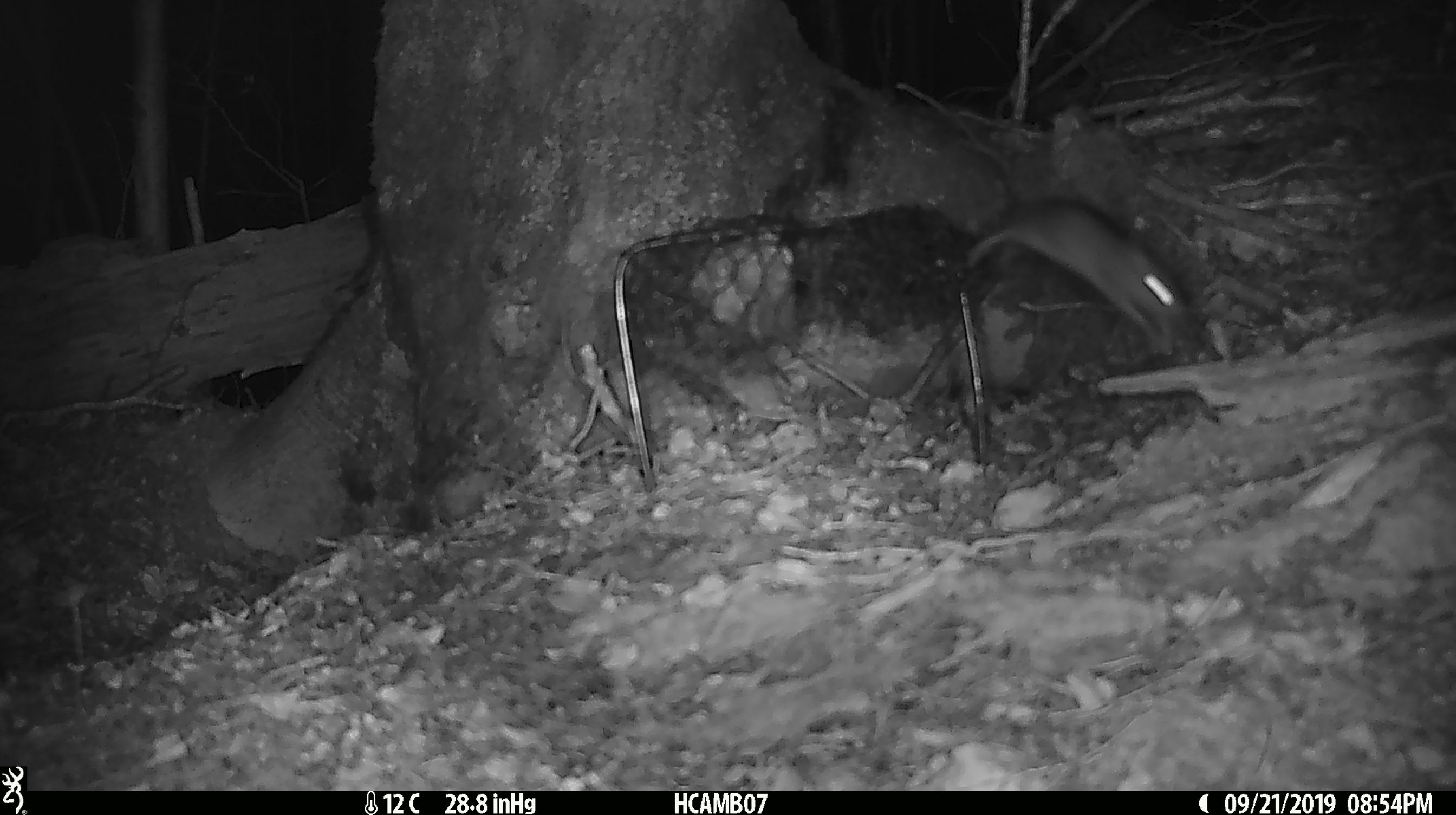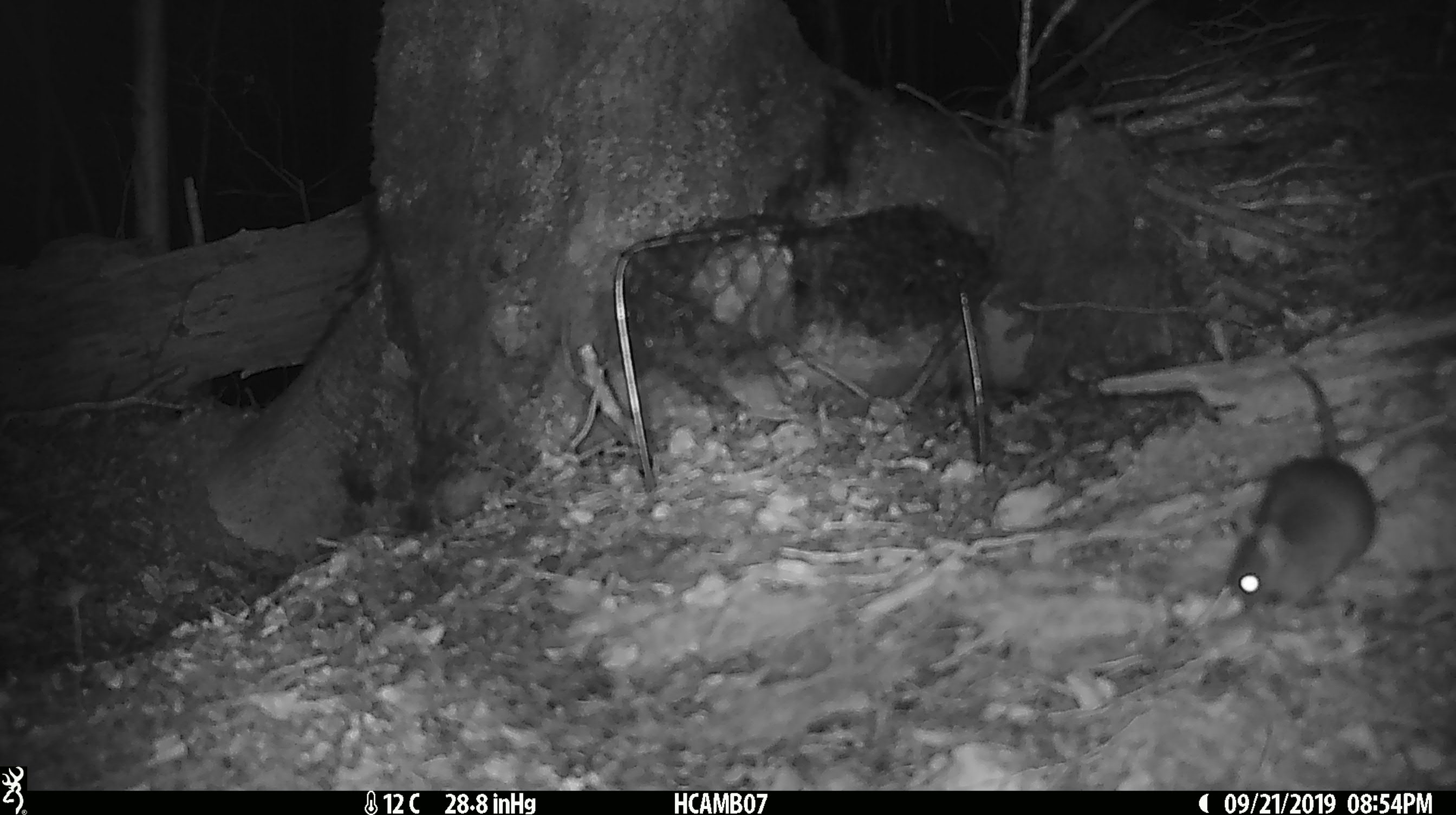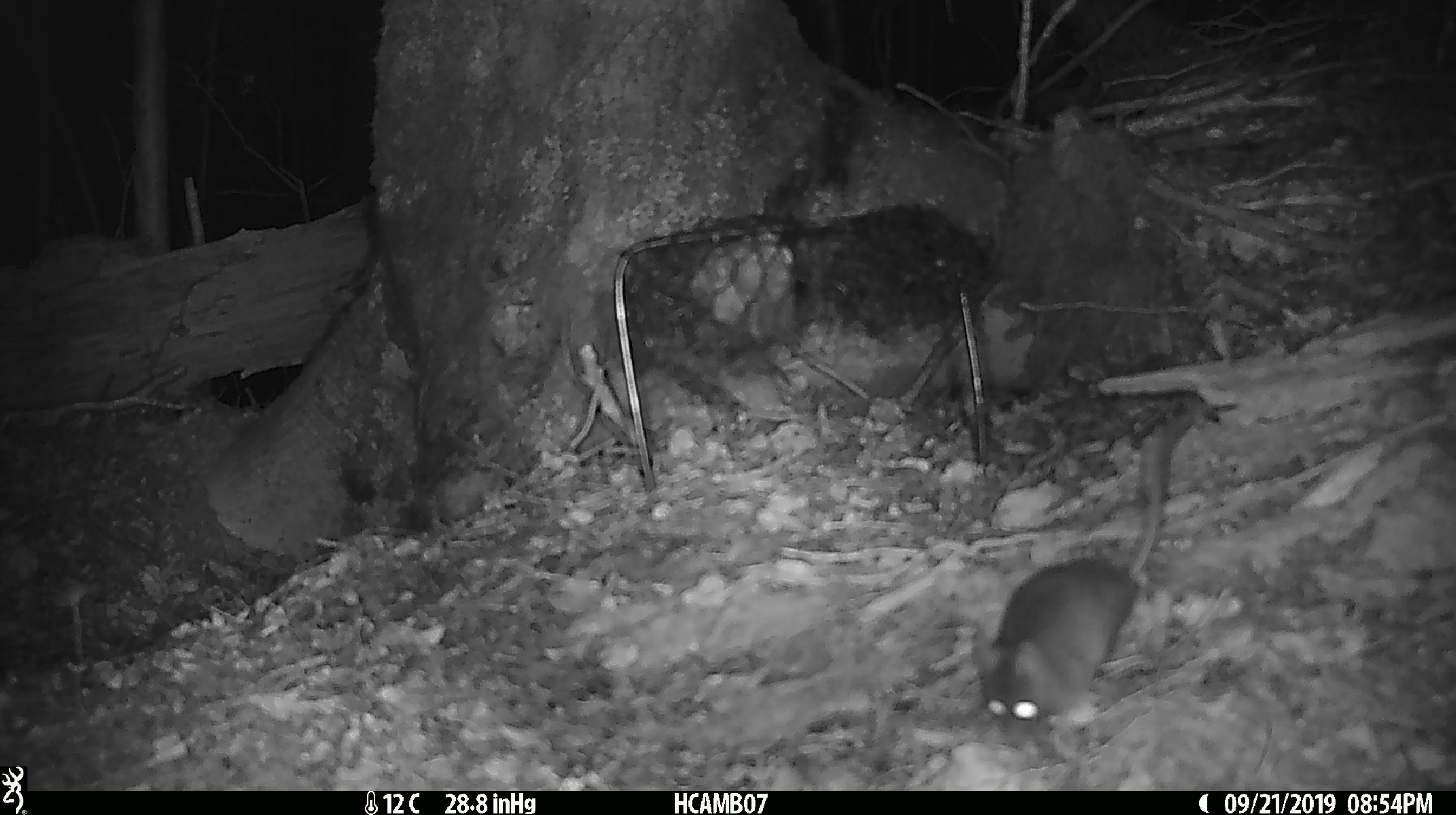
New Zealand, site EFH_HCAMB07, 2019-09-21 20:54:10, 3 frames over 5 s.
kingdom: Animalia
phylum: Chordata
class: Mammalia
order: Rodentia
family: Muridae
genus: Mus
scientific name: Mus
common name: mouse